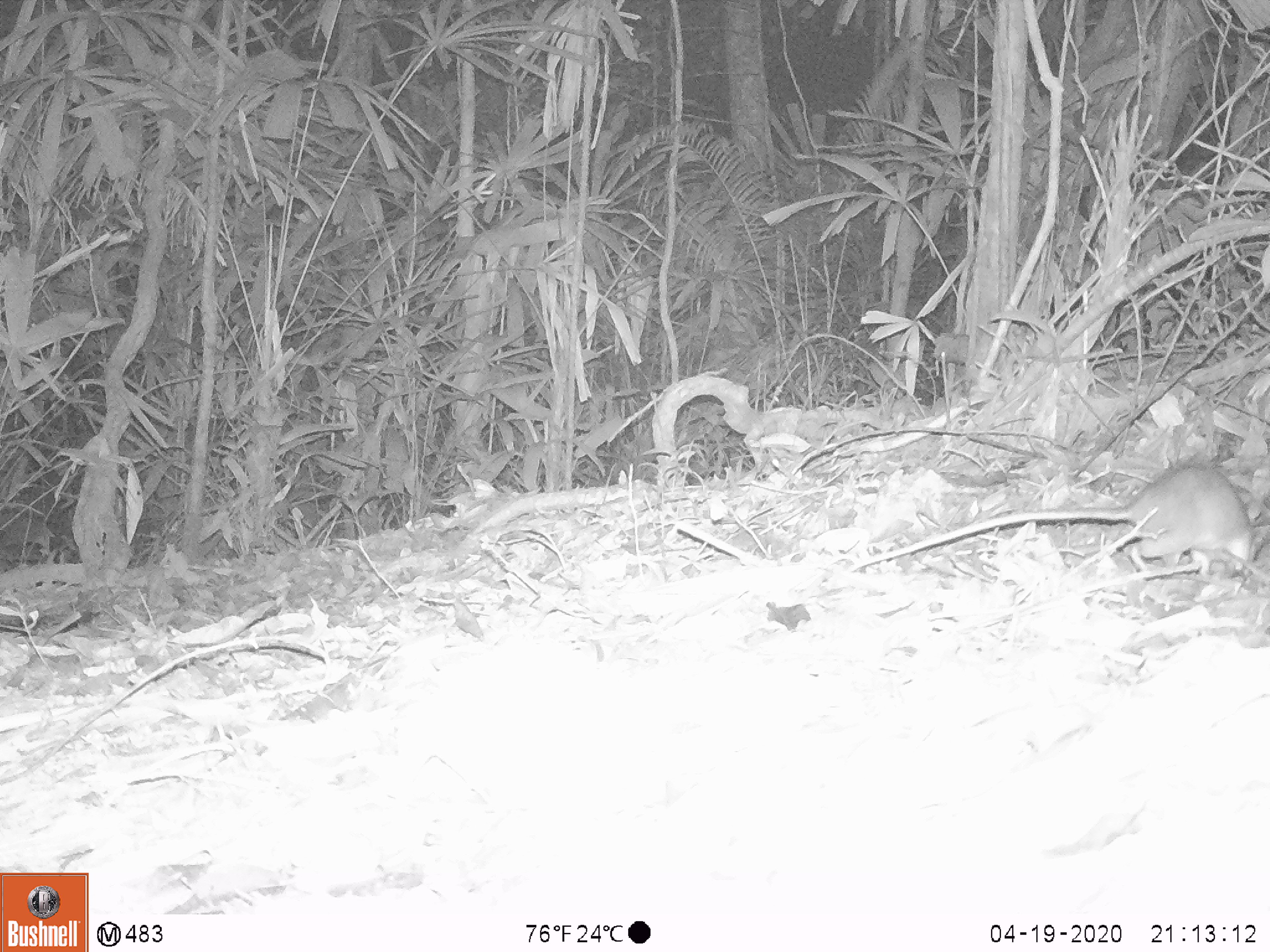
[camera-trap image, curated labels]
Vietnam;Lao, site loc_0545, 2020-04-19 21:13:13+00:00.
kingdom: Animalia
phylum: Chordata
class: Mammalia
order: Rodentia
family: Muridae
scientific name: Muridae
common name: old-world mice and rats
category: unidentified murid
Unidentified murid (old-world mice and rats) (Muridae). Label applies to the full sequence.